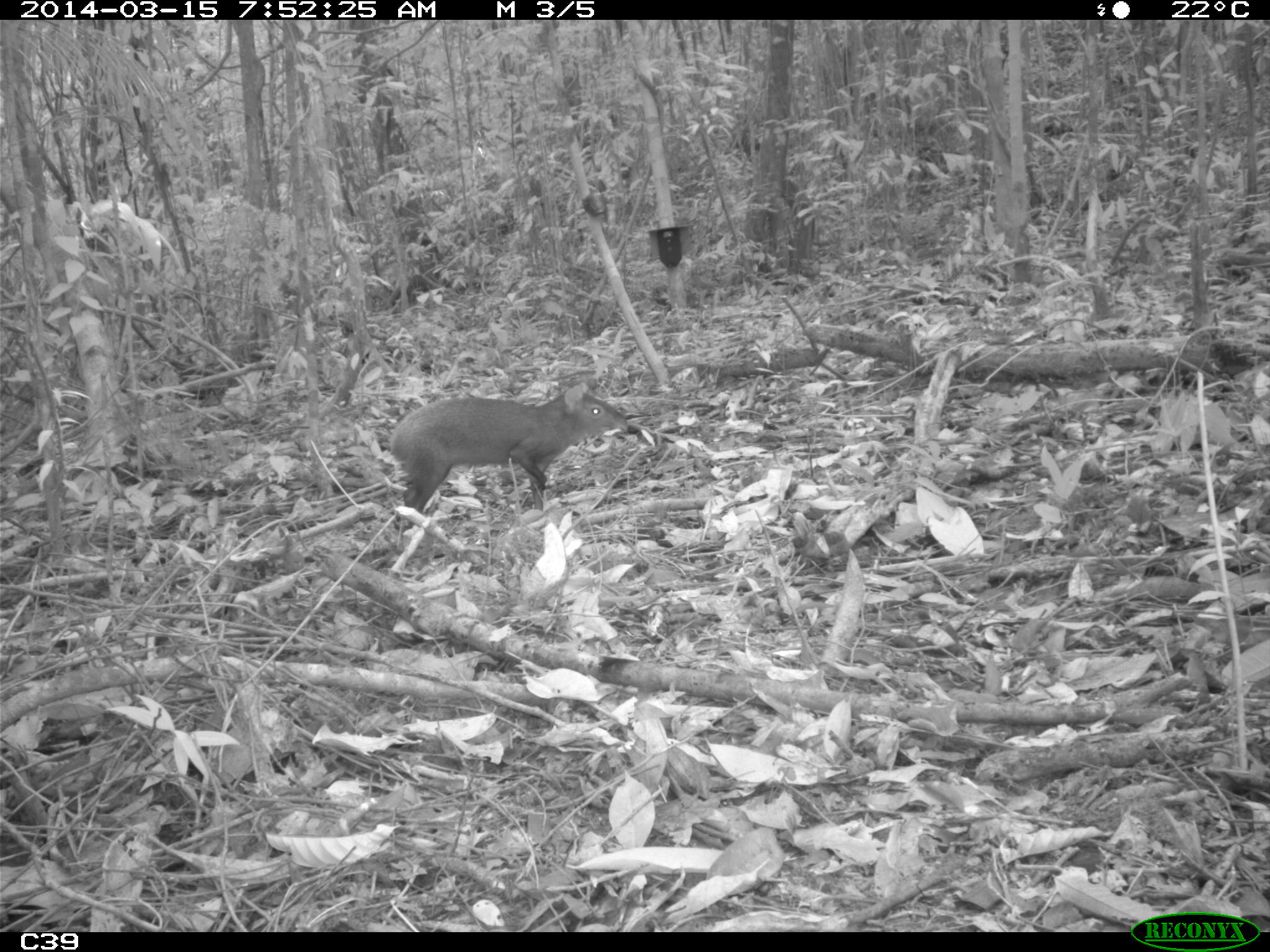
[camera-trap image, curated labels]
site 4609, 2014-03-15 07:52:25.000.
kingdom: Animalia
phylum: Chordata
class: Mammalia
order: Rodentia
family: Dasyproctidae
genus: Dasyprocta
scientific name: Dasyprocta leporina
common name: red-rumped agouti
Dasyprocta leporina (red-rumped agouti), count 1, age adult.